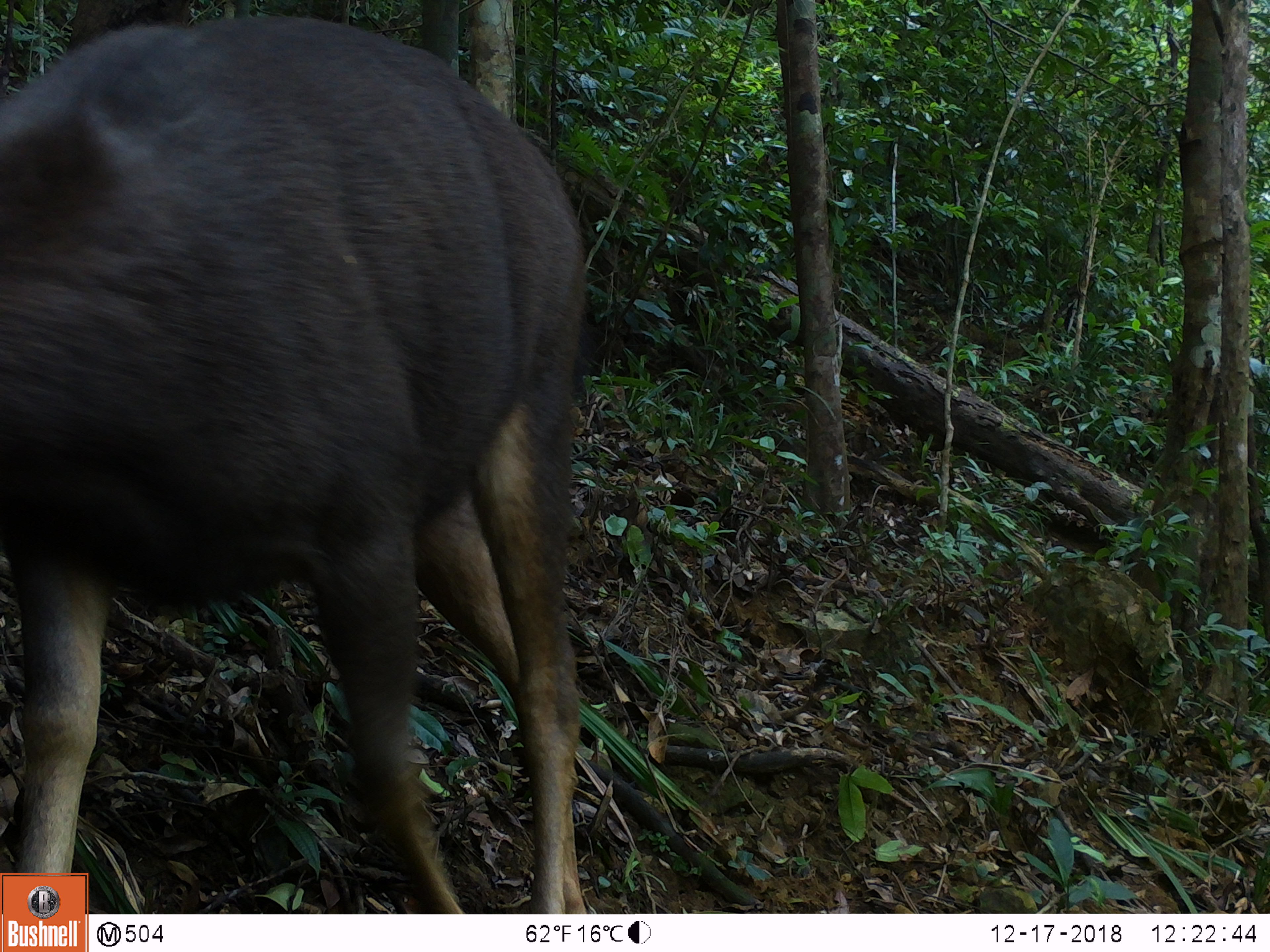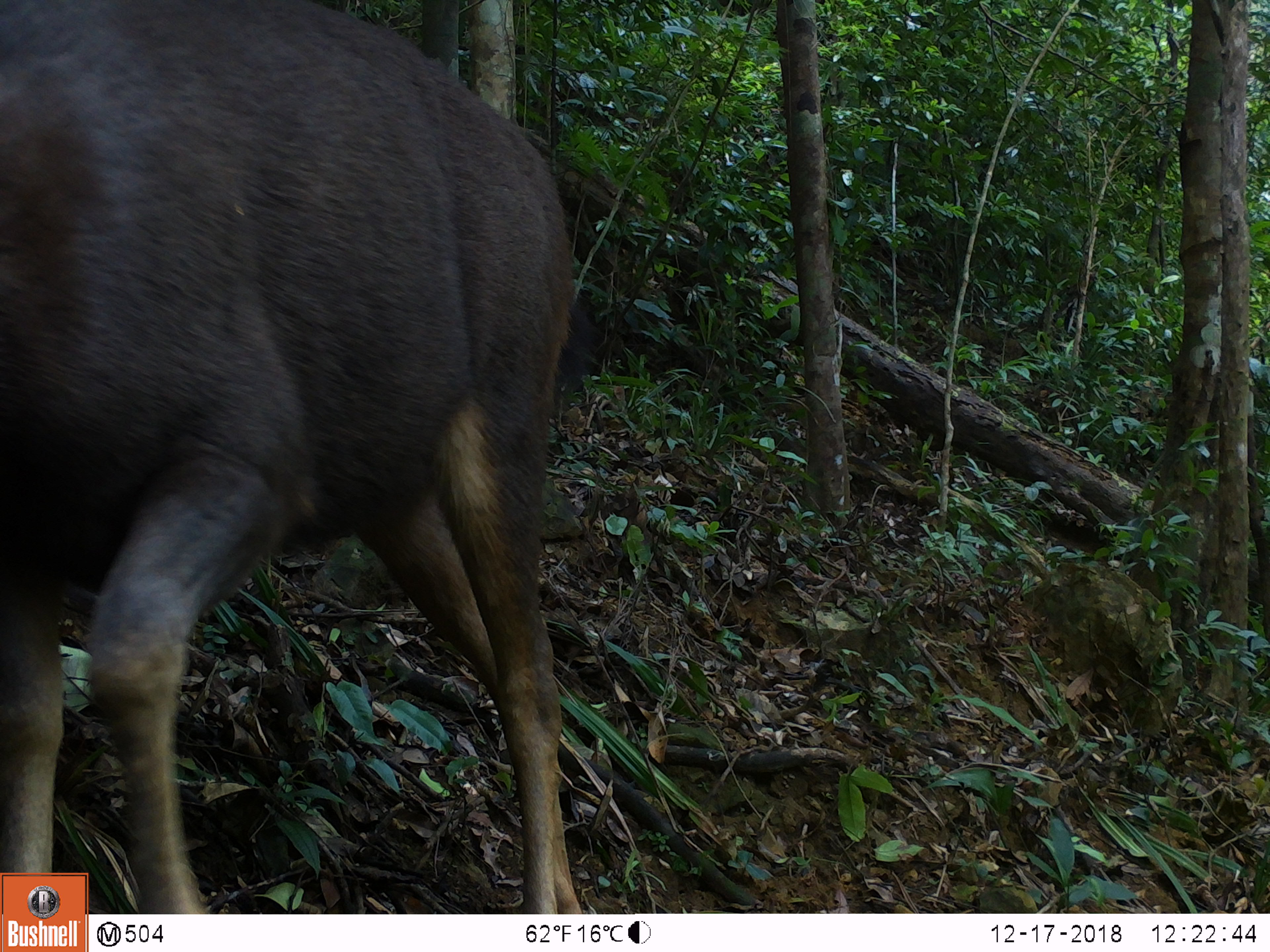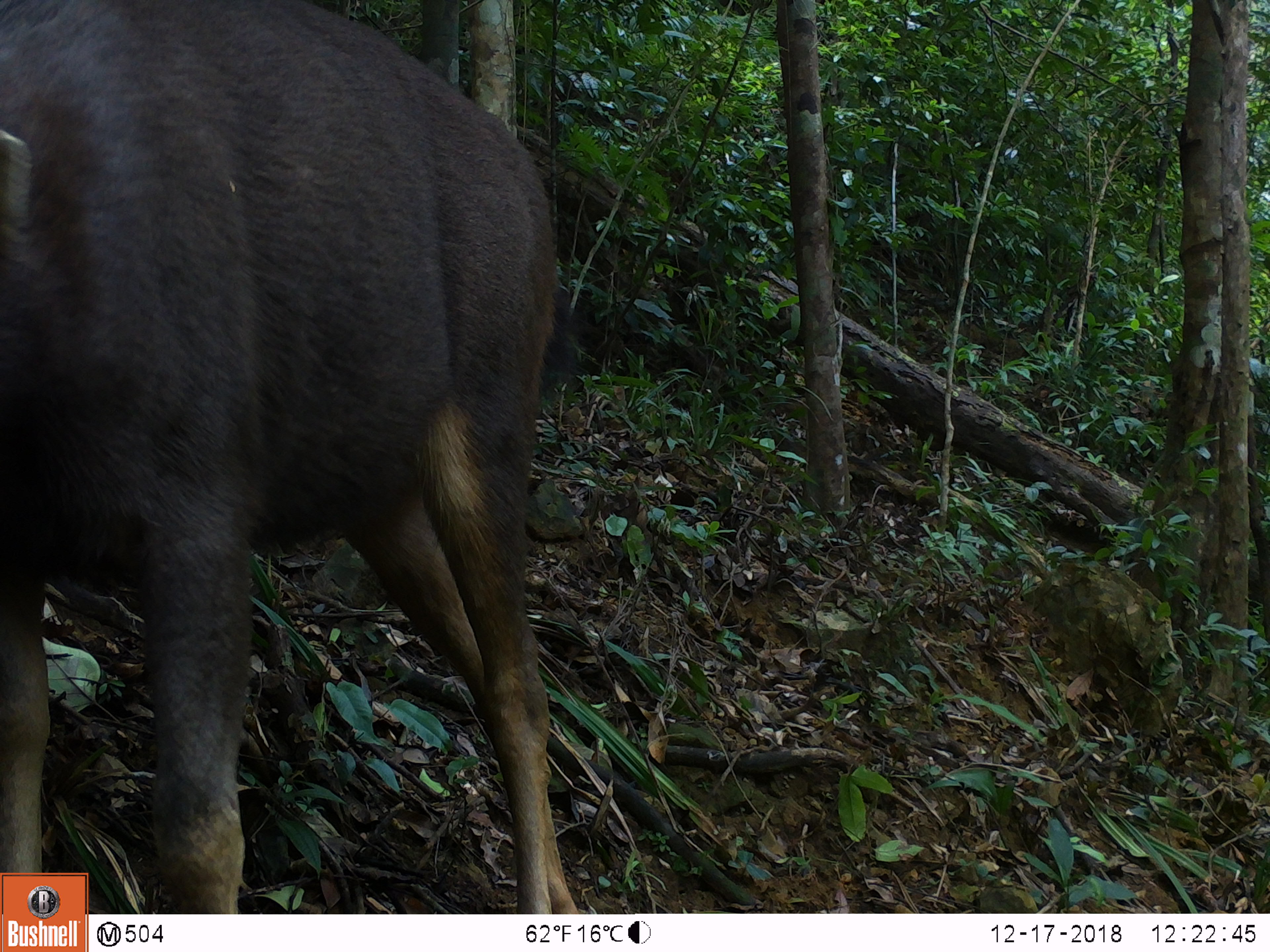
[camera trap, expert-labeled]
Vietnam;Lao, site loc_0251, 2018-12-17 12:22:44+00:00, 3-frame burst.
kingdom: Animalia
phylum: Chordata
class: Mammalia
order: Artiodactyla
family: Cervidae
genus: Rusa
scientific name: Rusa unicolor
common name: sambar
Sambar (Rusa unicolor). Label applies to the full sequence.